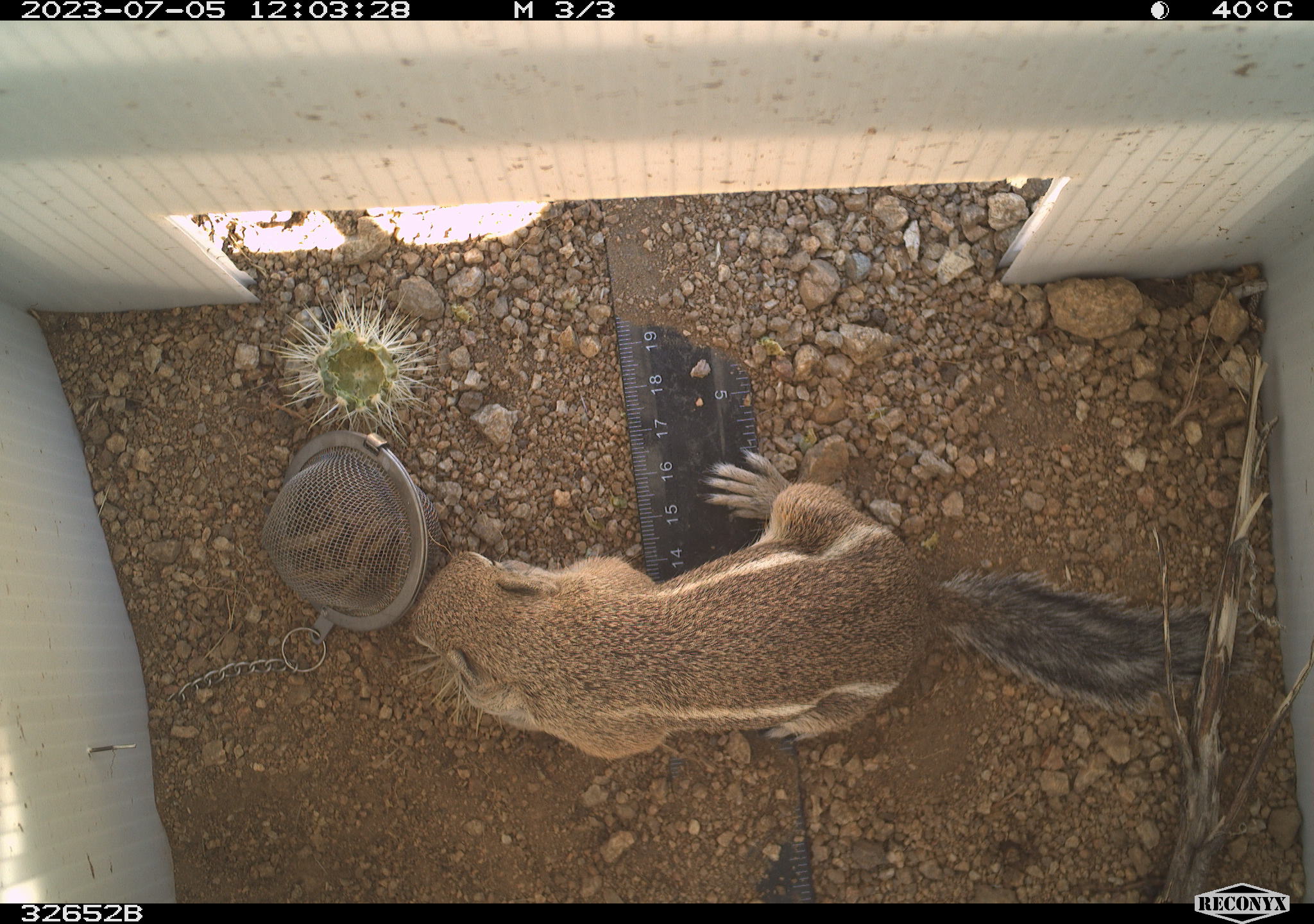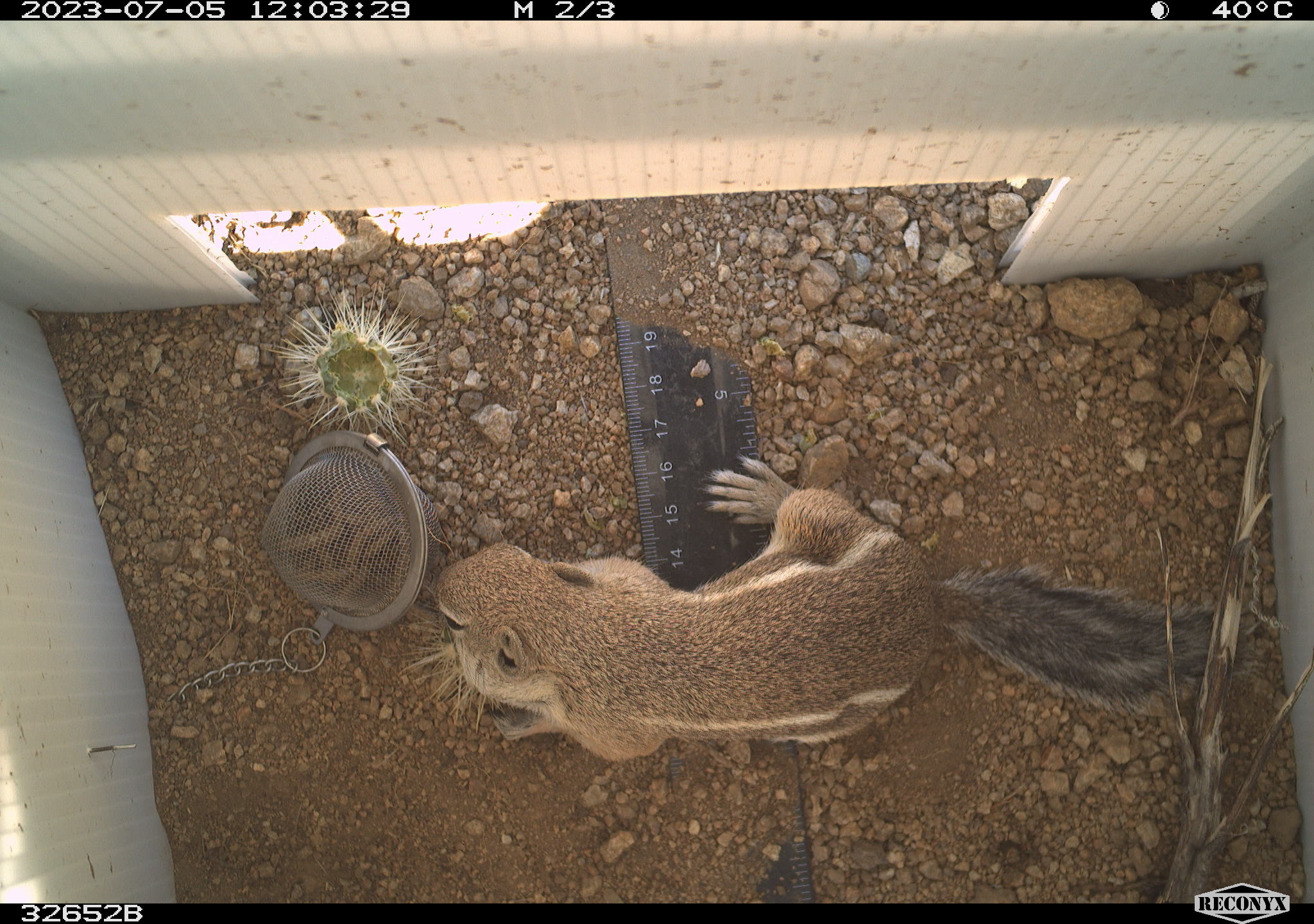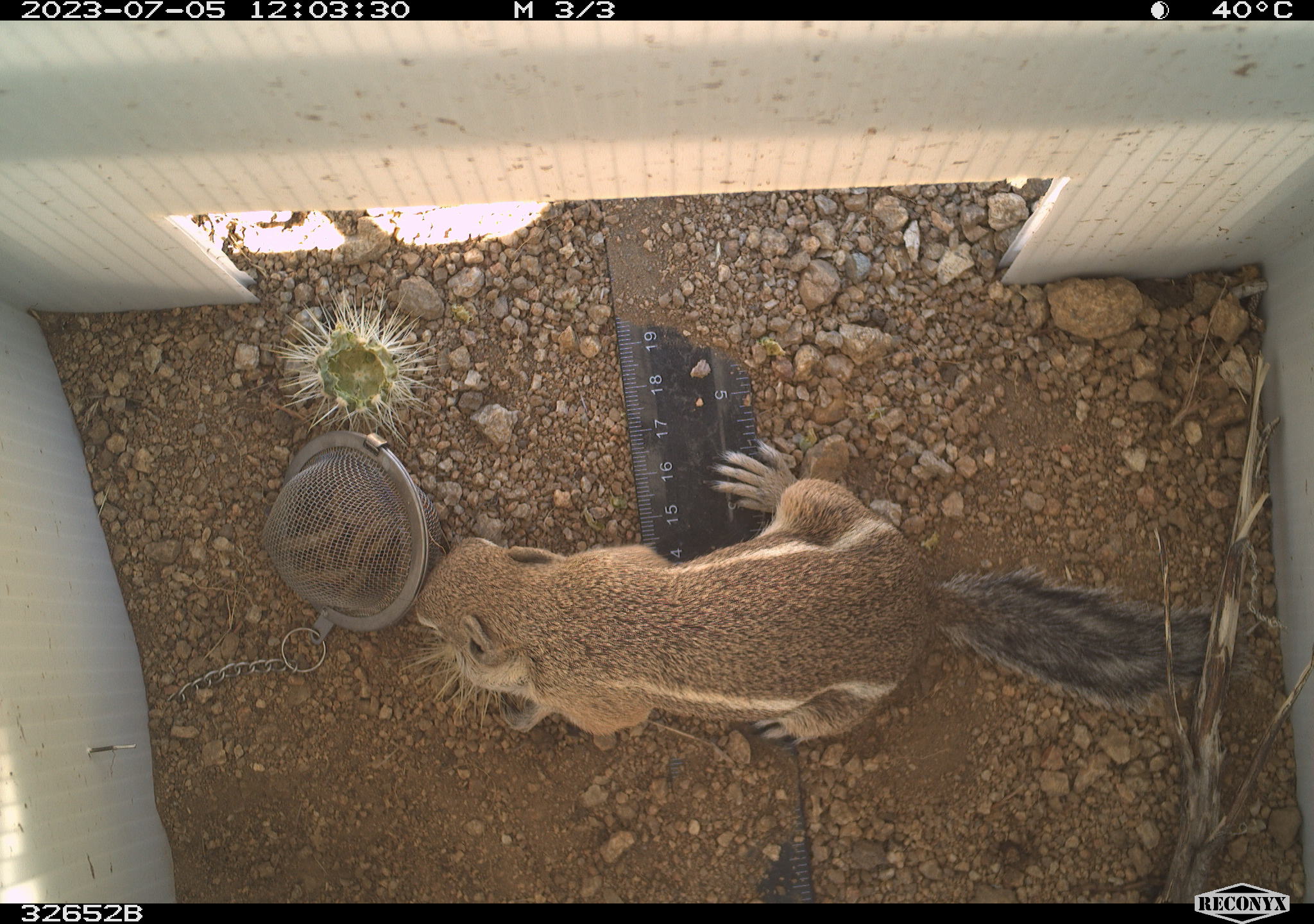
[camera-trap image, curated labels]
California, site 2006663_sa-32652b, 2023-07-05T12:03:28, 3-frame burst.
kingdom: Animalia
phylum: Chordata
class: Mammalia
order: Rodentia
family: Sciuridae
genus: Ammospermophilus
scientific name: Ammospermophilus leucurus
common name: white-tailed antelope squirrel